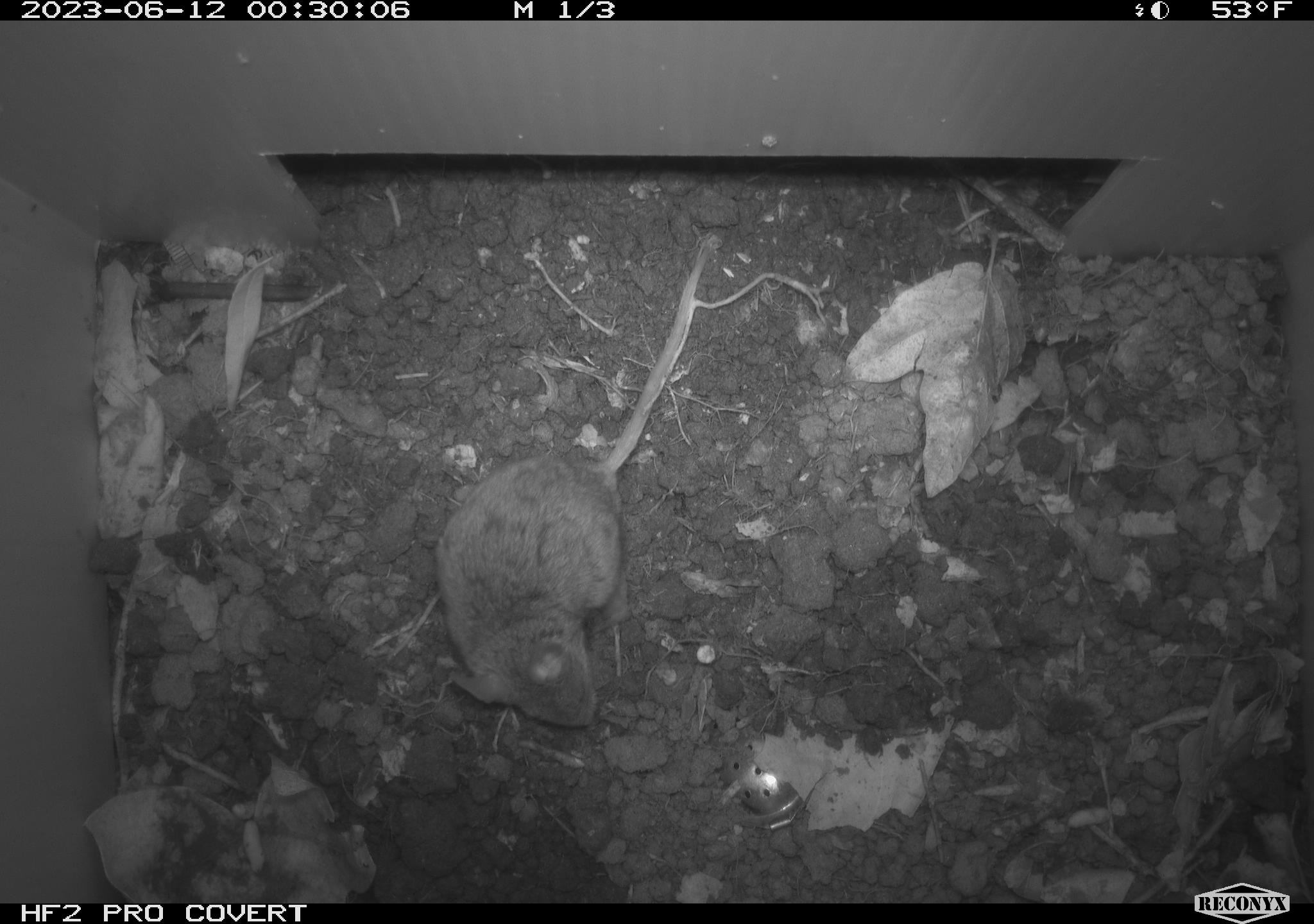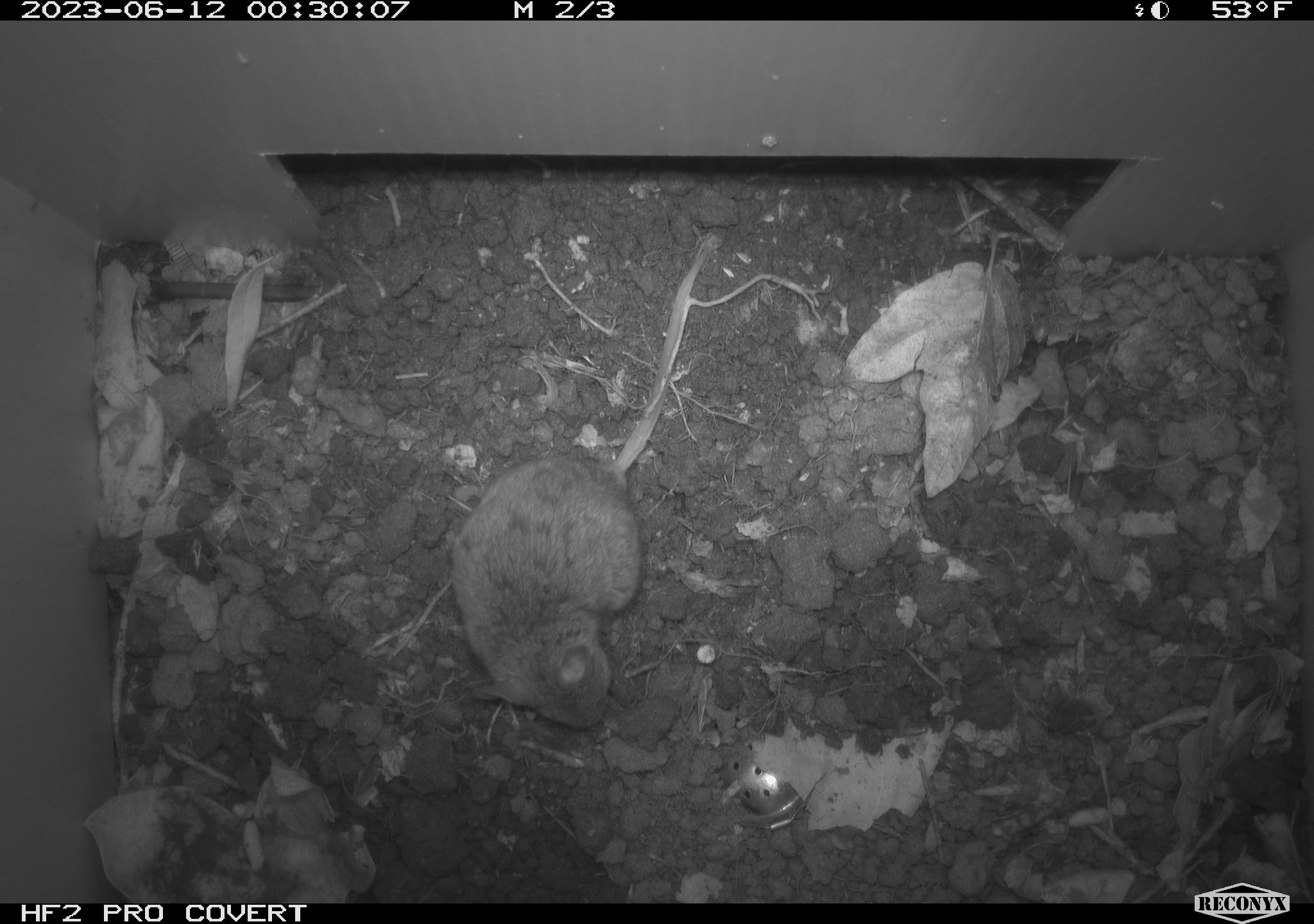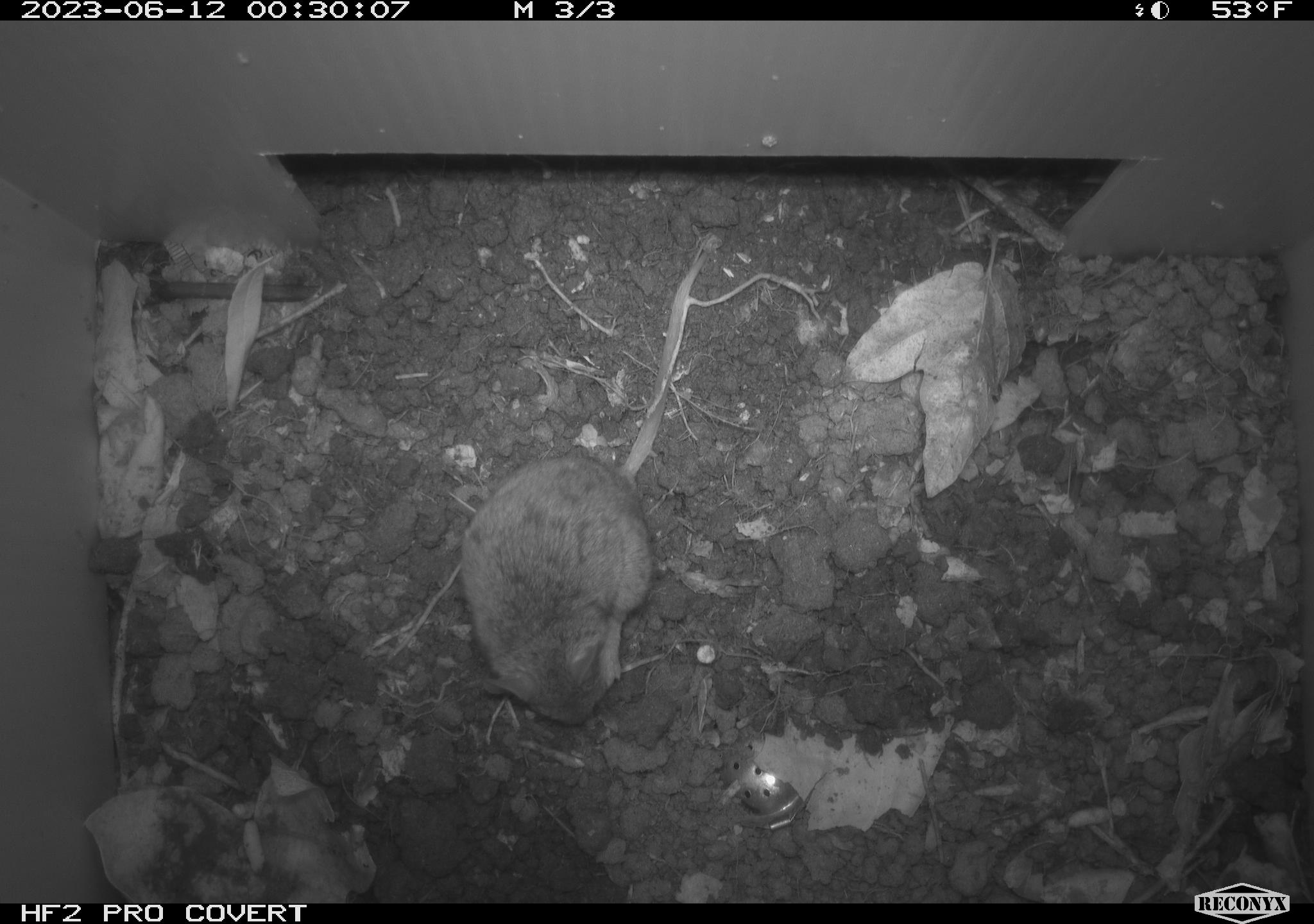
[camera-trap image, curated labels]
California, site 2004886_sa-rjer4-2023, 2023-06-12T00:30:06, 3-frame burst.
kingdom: Animalia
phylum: Chordata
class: Mammalia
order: Rodentia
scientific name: Rodentia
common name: mouse species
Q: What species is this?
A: Mouse species (Rodentia).